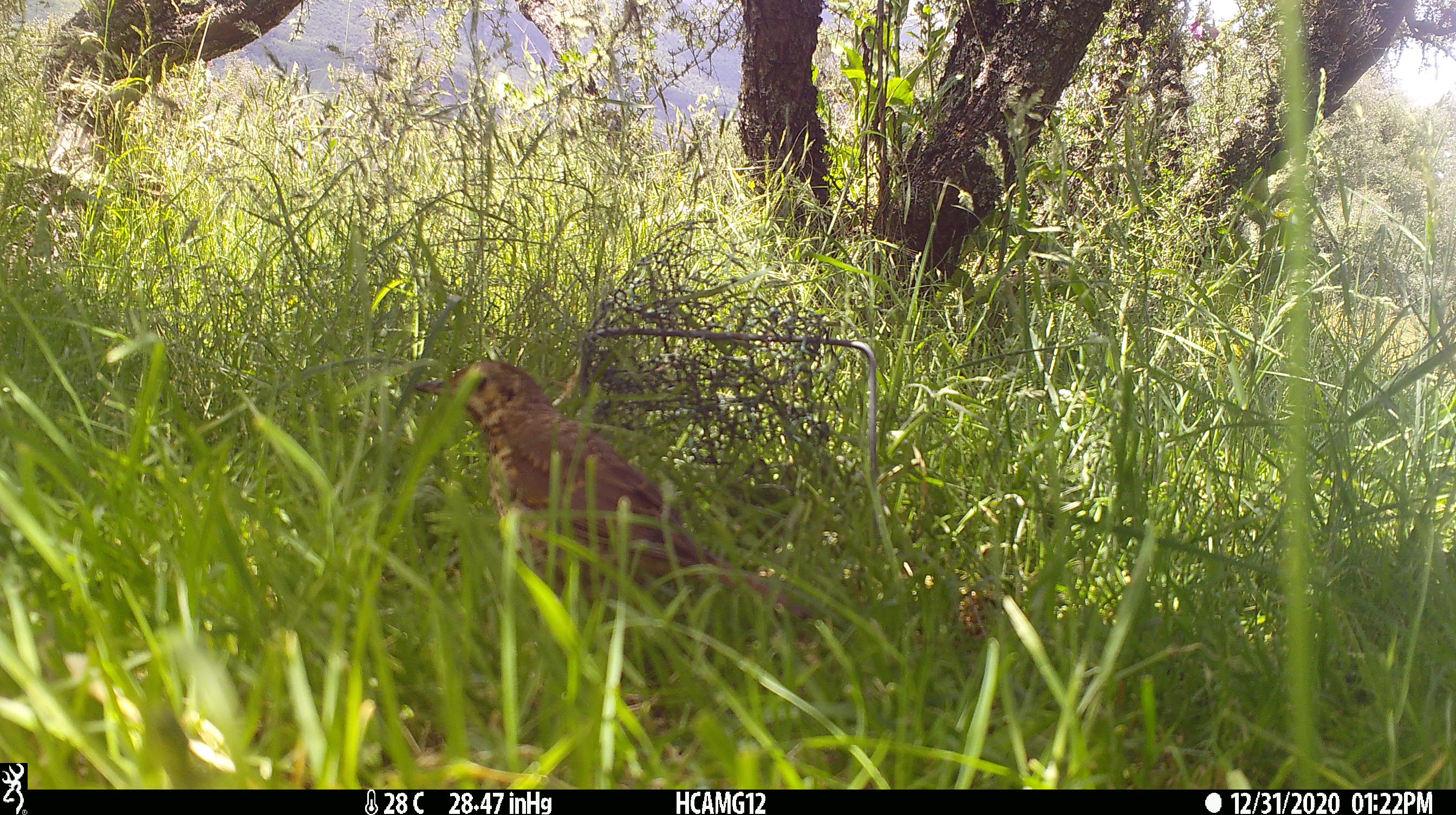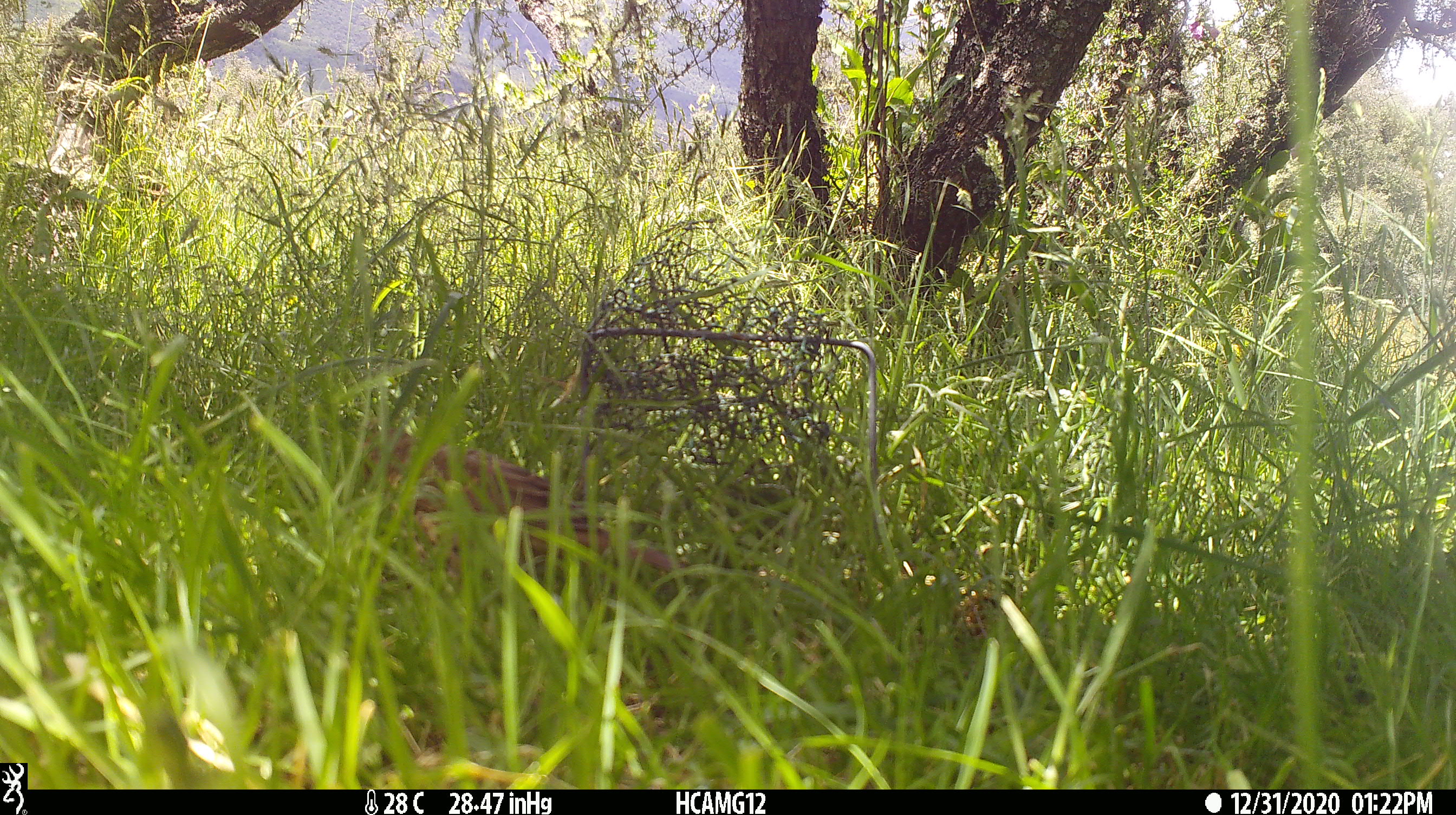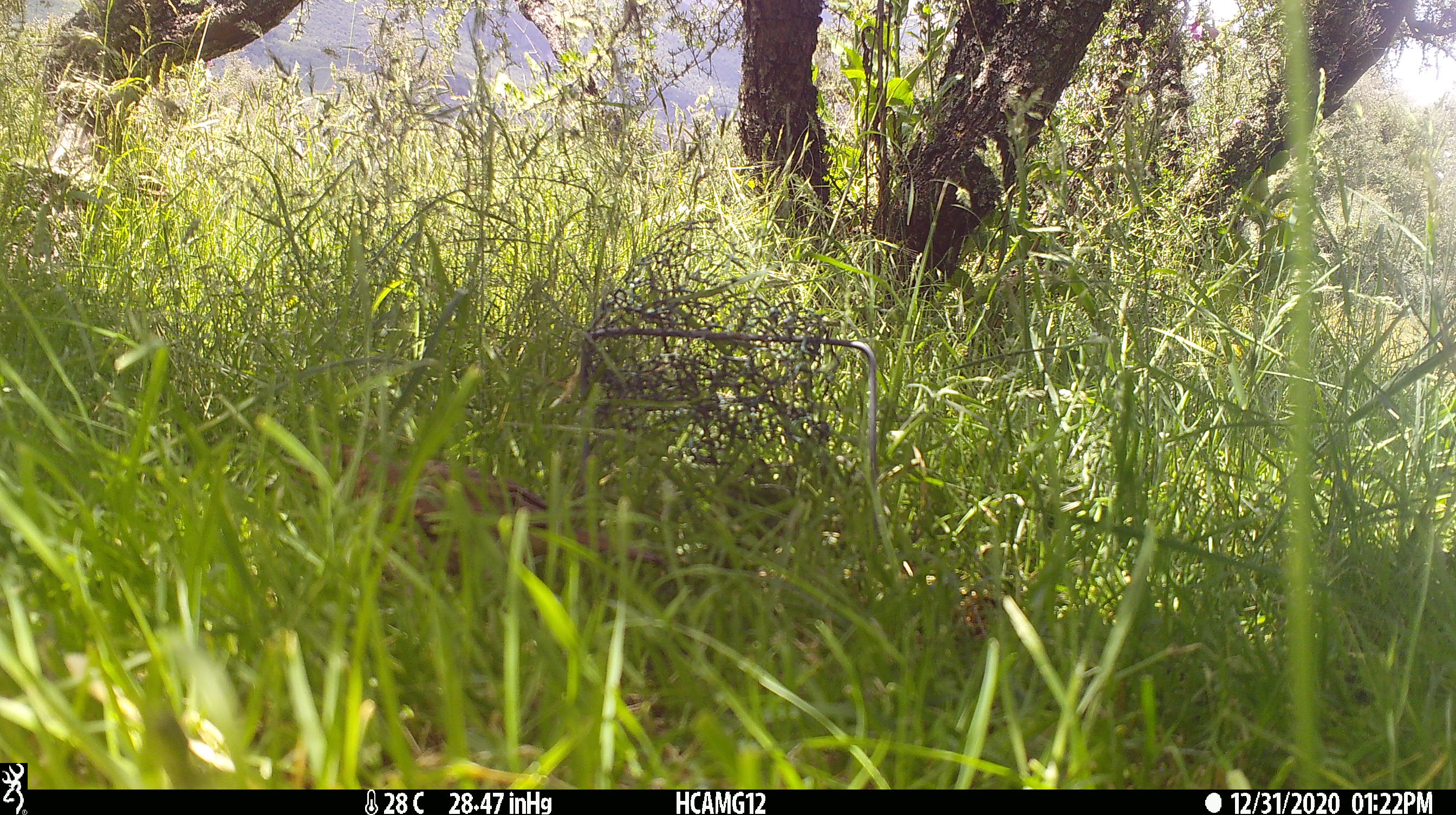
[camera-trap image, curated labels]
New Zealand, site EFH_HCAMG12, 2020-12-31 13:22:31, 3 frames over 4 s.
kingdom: Animalia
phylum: Chordata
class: Aves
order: Passeriformes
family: Turdidae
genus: Turdus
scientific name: Turdus philomelos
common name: song thrush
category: thrush